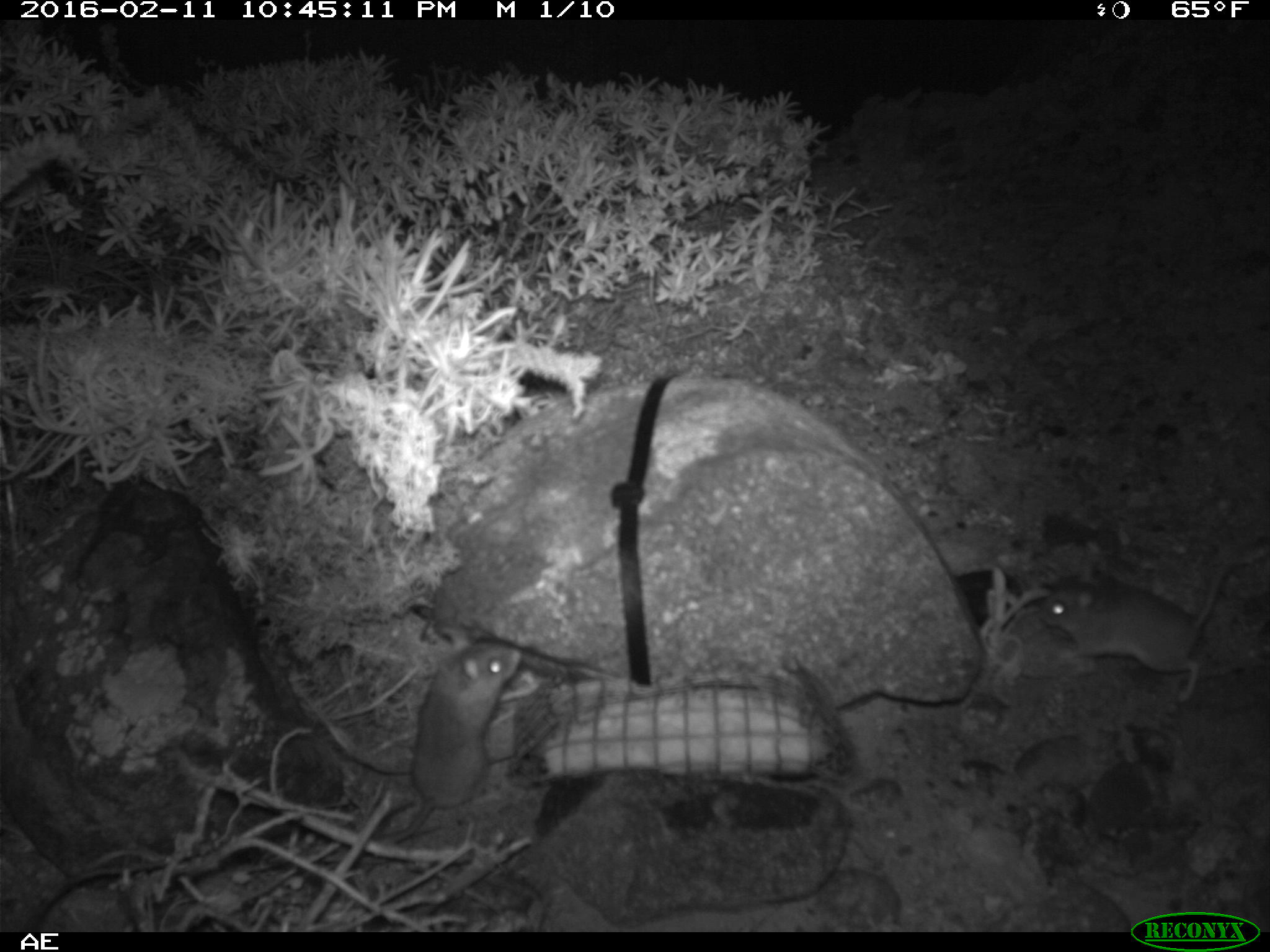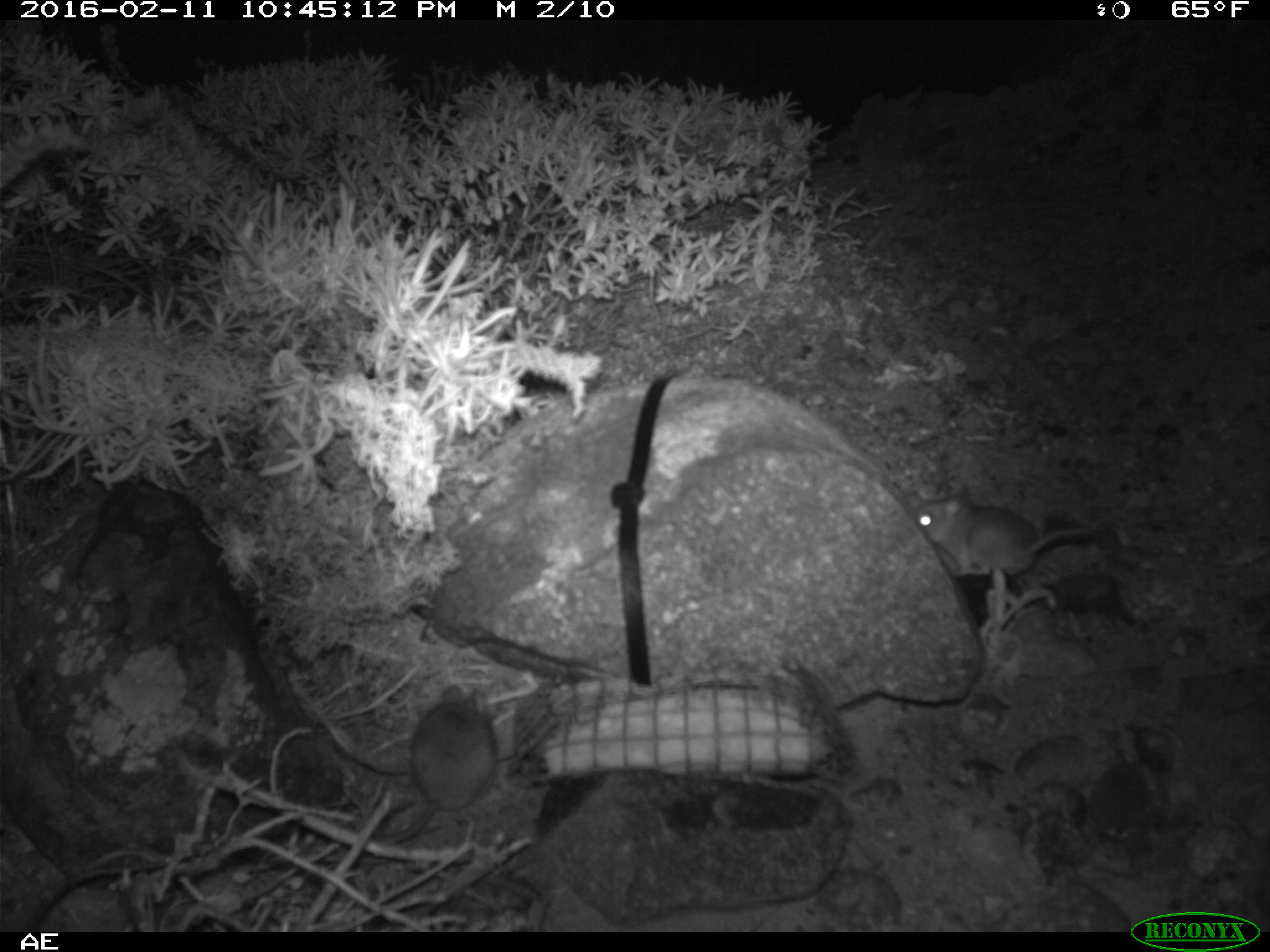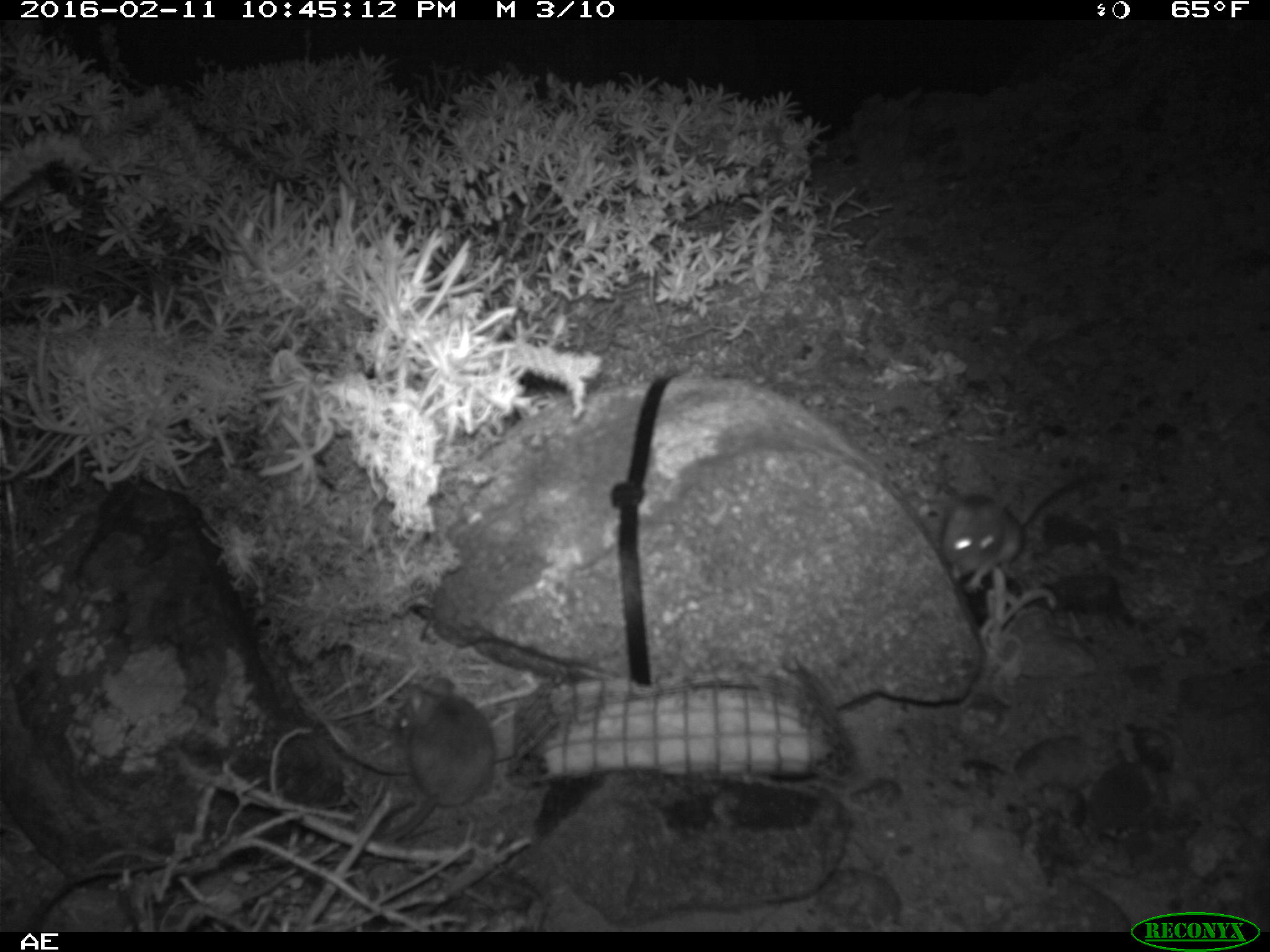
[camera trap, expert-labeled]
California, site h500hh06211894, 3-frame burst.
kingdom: Animalia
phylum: Chordata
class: Mammalia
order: Rodentia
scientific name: Rodentia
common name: rodent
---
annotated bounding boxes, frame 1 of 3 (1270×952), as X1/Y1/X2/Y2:
rodent: 376/625/522/843; 1039/547/1235/702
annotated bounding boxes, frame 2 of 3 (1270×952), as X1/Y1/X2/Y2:
rodent: 380/684/499/839; 913/484/1095/577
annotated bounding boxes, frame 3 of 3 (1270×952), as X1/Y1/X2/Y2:
rodent: 366/677/495/845; 941/462/1087/594